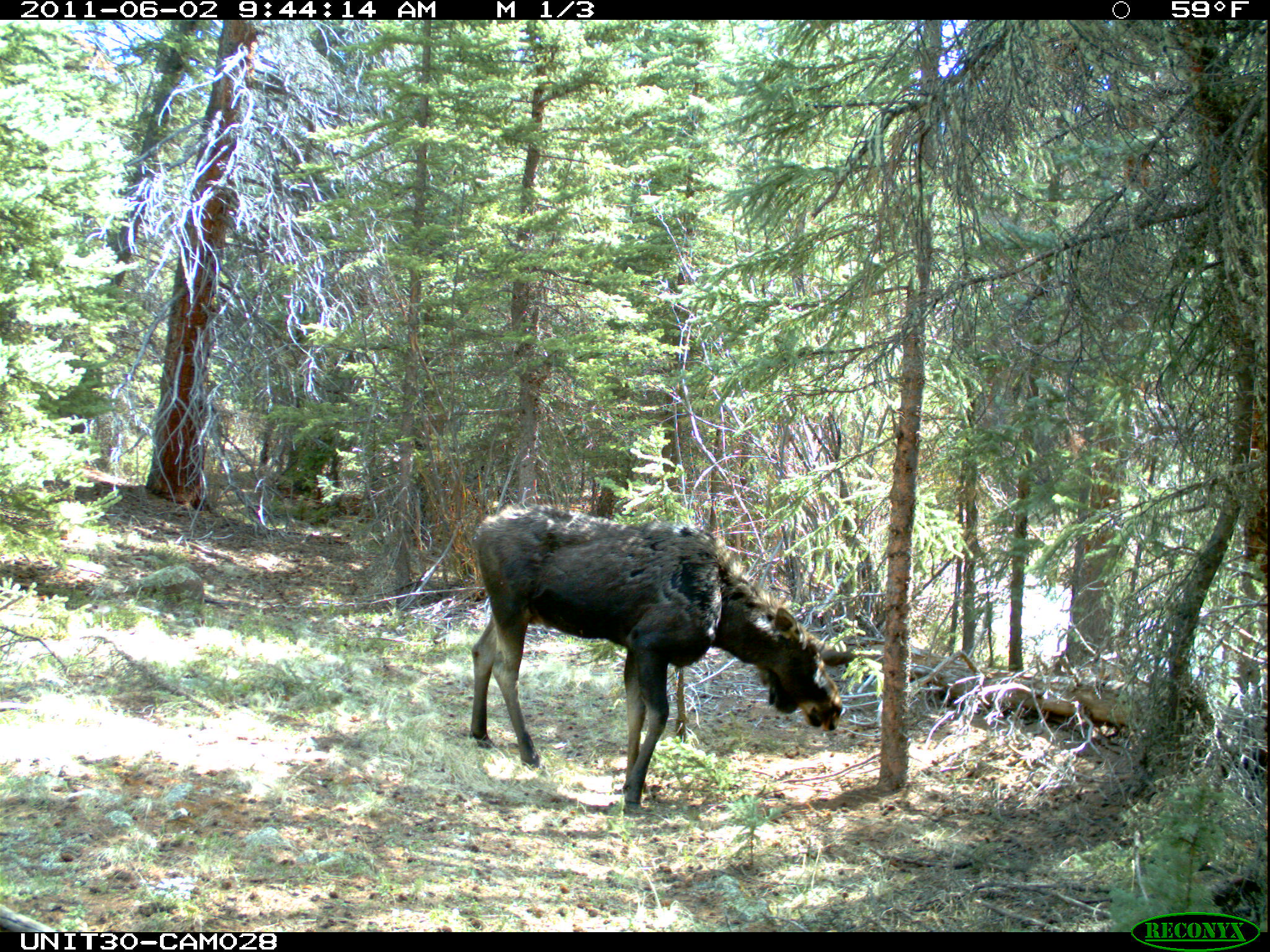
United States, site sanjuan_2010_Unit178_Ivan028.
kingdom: Animalia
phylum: Chordata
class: Mammalia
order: Artiodactyla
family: Cervidae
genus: Alces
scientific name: Alces alces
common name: moose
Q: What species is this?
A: Alces alces (moose).